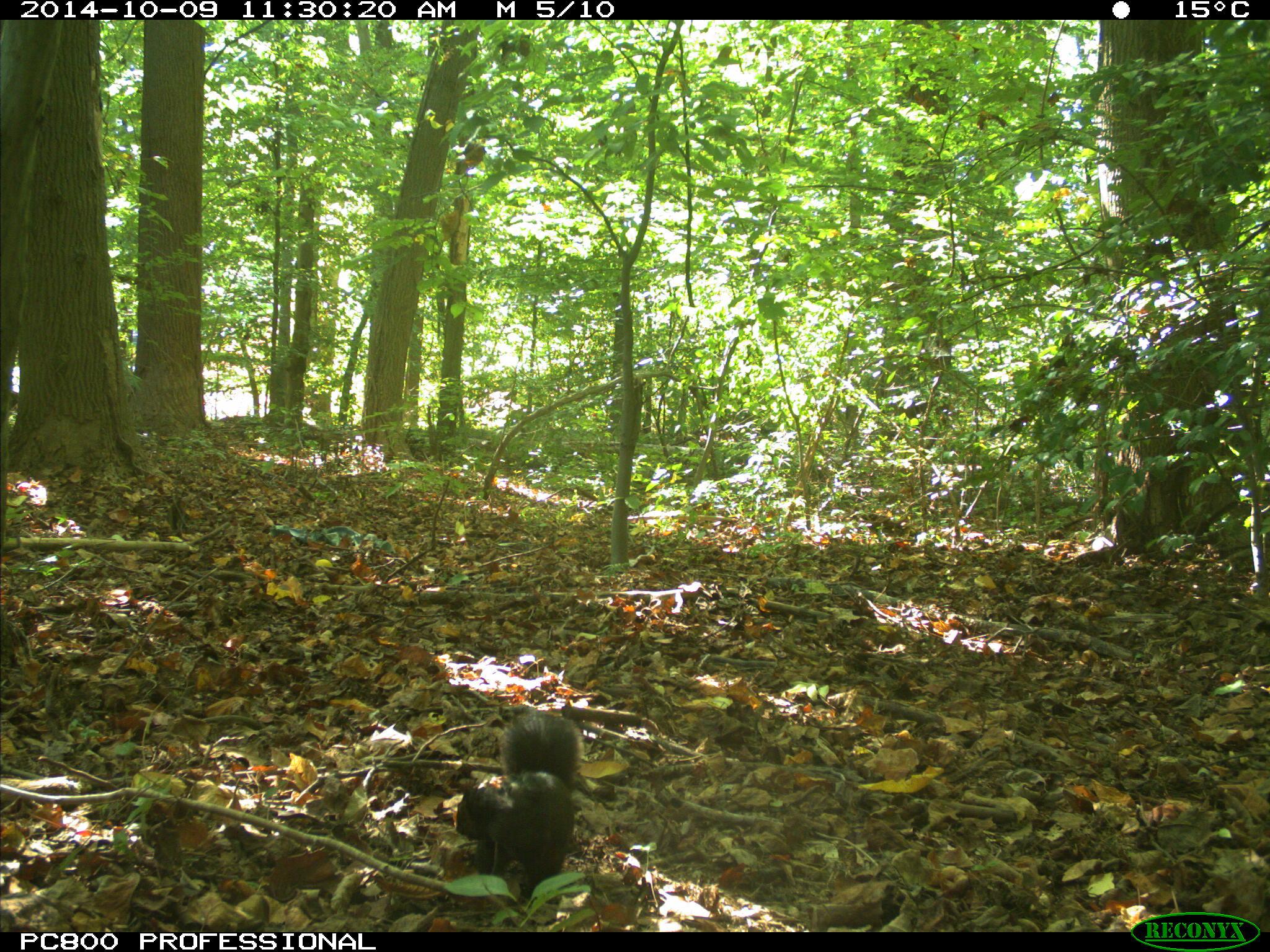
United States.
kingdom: Animalia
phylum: Chordata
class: Mammalia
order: Rodentia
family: Sciuridae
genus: Sciurus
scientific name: Sciurus carolinensis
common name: eastern gray squirrel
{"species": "Eastern Gray Squirrel (Sciurus carolinensis)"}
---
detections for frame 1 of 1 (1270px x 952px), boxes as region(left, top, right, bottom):
Eastern Gray Squirrel: region(446, 701, 599, 897)